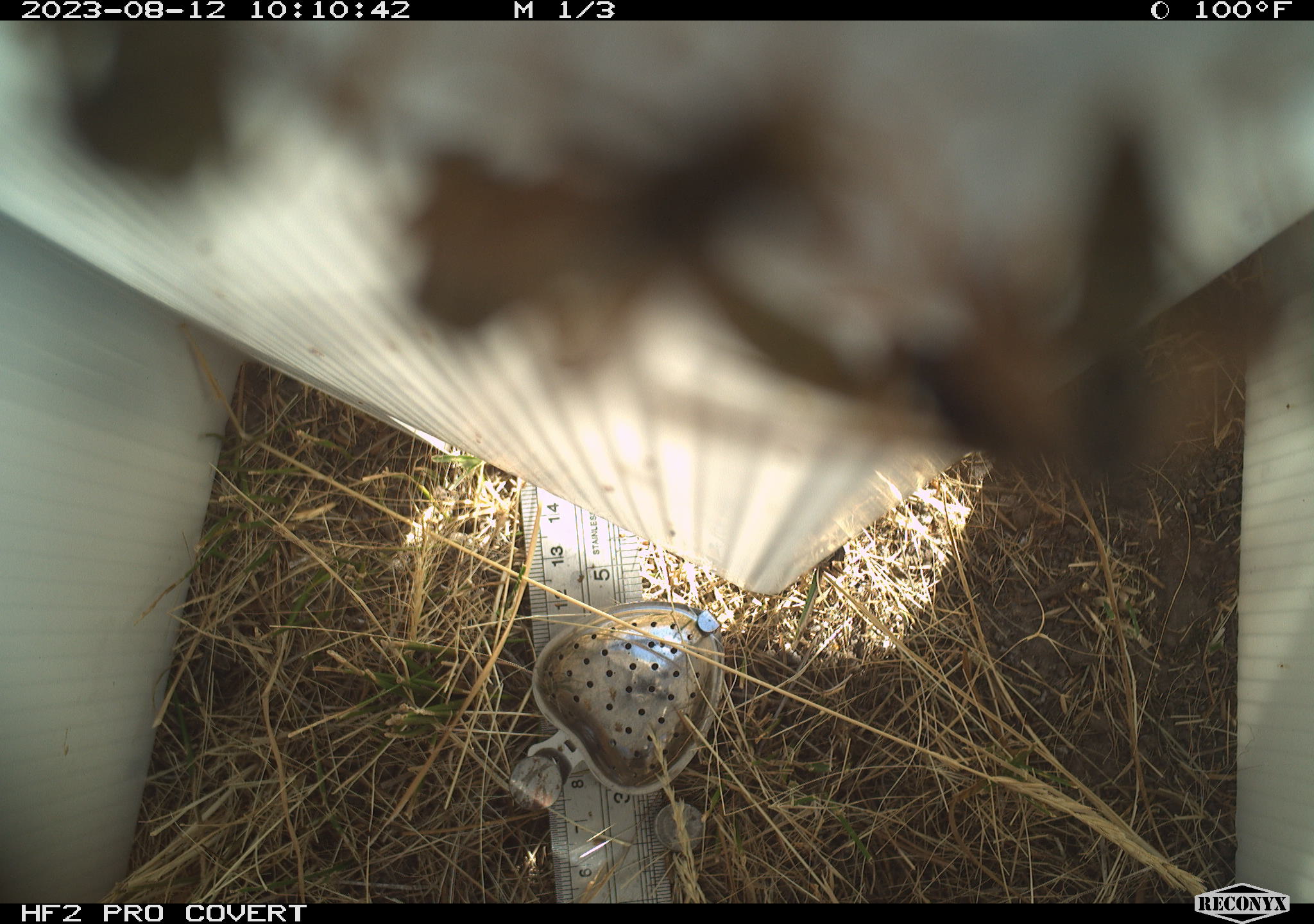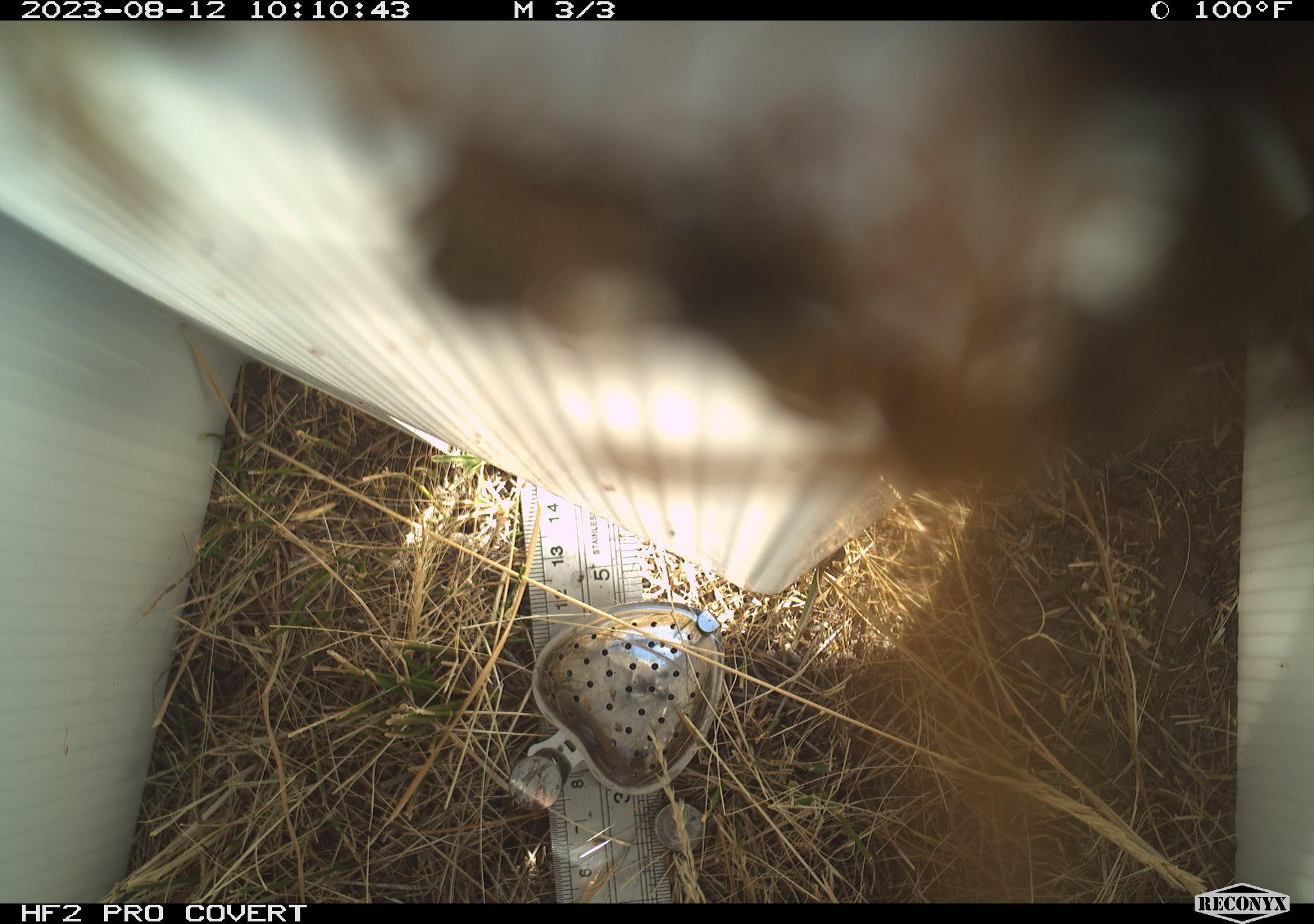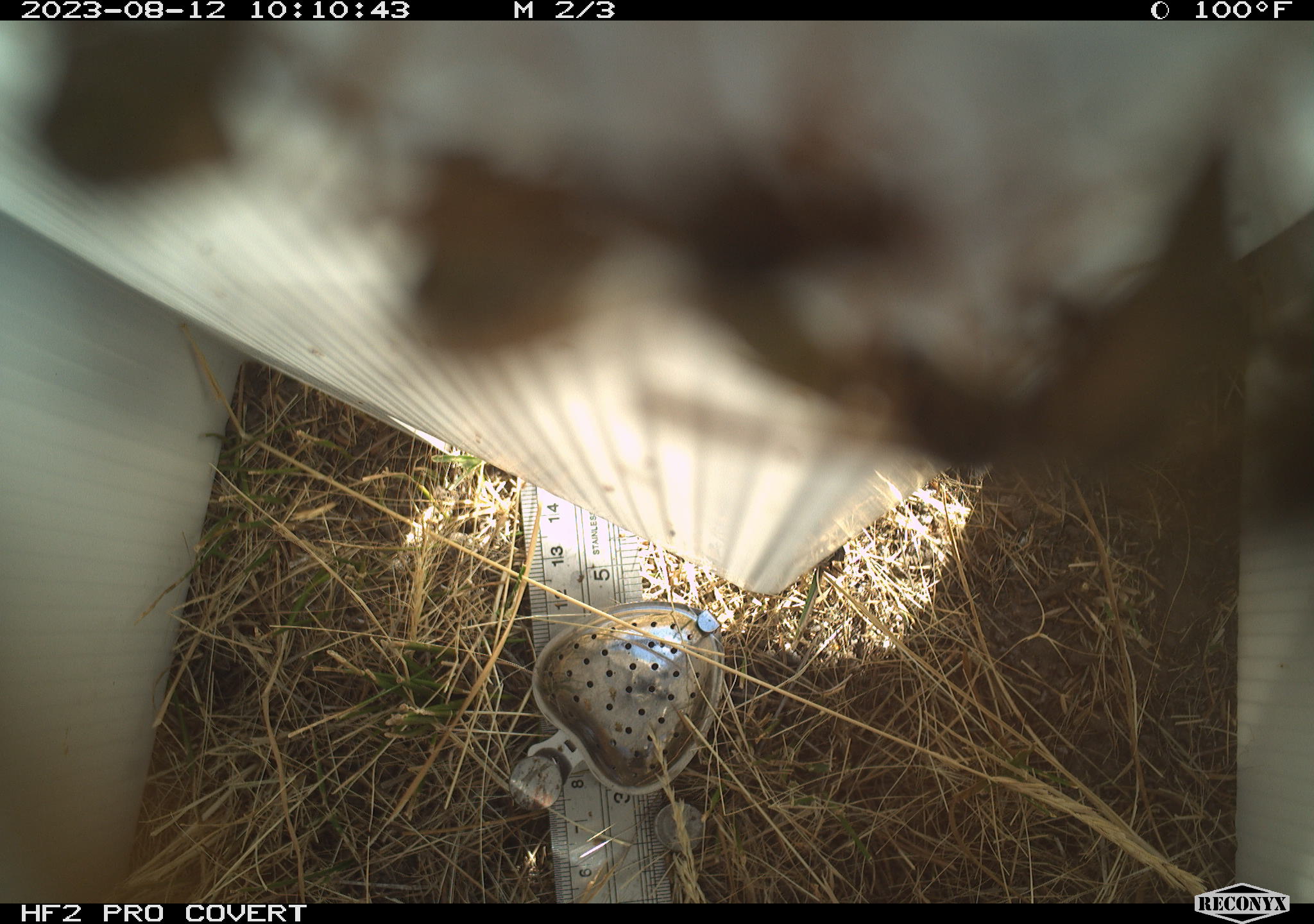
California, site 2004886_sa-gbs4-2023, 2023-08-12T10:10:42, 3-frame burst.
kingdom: Animalia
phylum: Arthropoda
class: Insecta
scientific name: Insecta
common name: insect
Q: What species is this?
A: Insect (Insecta).